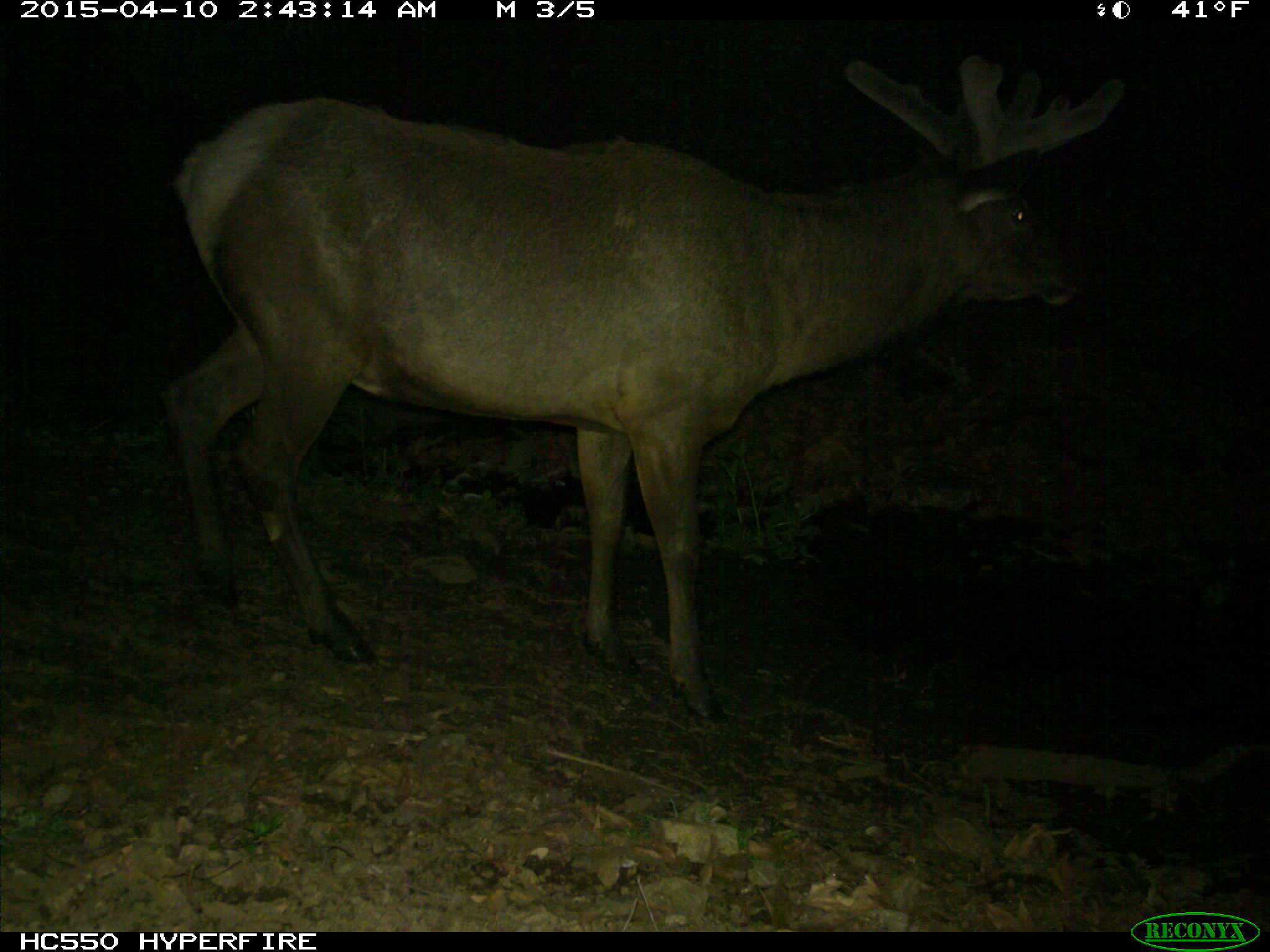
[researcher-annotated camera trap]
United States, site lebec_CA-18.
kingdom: Animalia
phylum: Chordata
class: Mammalia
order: Artiodactyla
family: Cervidae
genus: Cervus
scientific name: Cervus canadensis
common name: elk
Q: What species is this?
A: Cervus canadensis (elk).